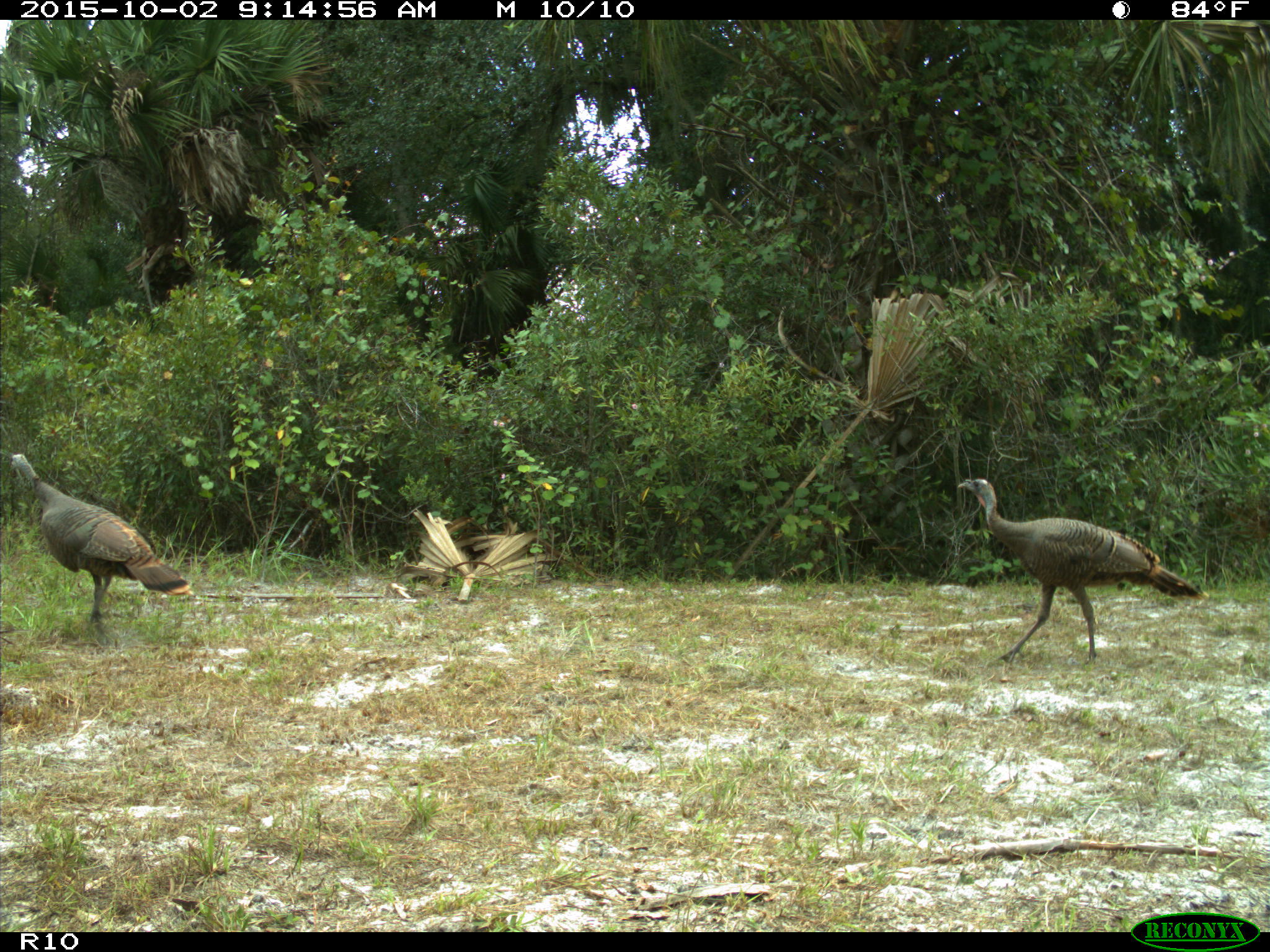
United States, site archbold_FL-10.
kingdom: Animalia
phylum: Chordata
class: Aves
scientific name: Aves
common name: birds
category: unidentified bird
Unidentified bird (birds) (Aves).